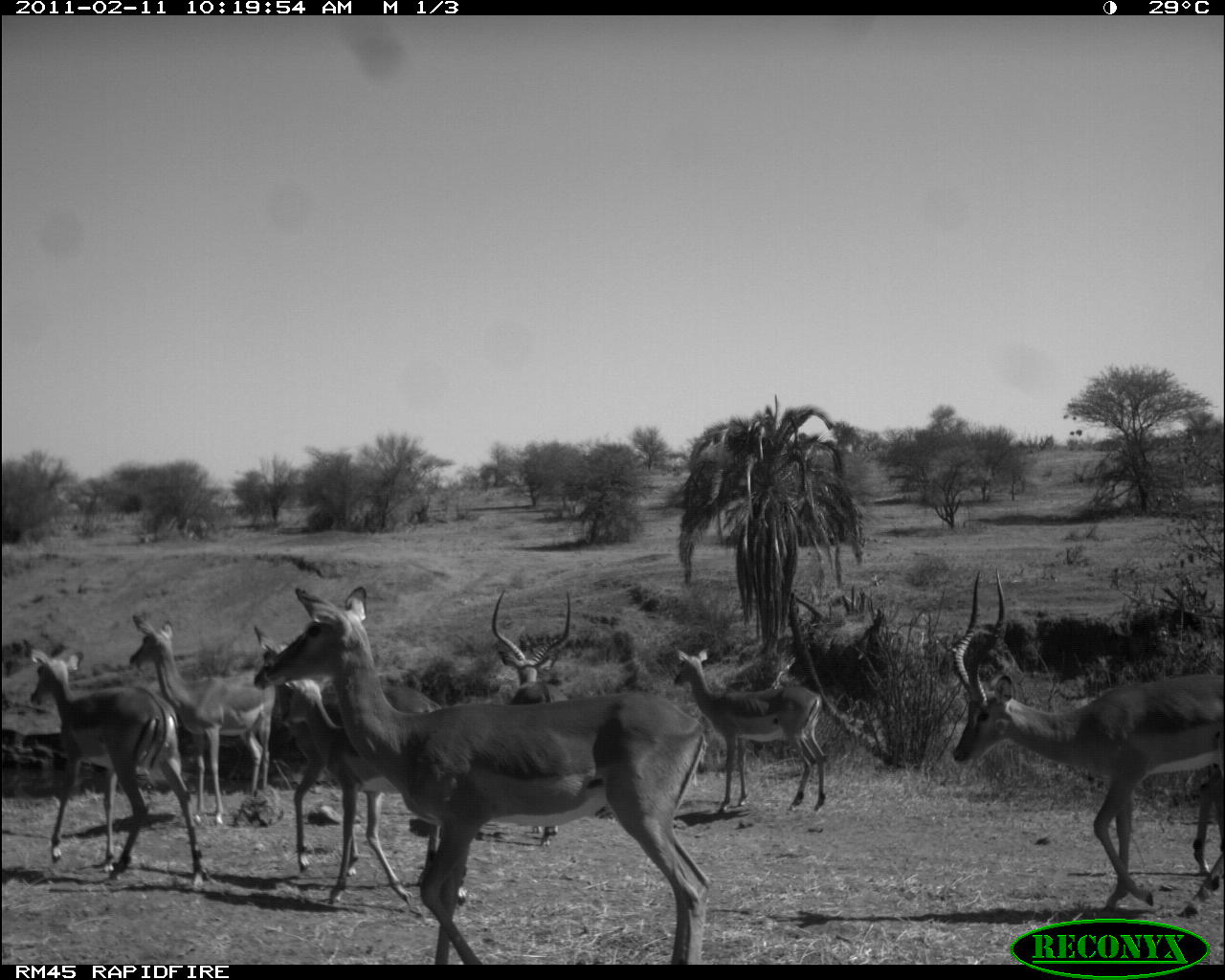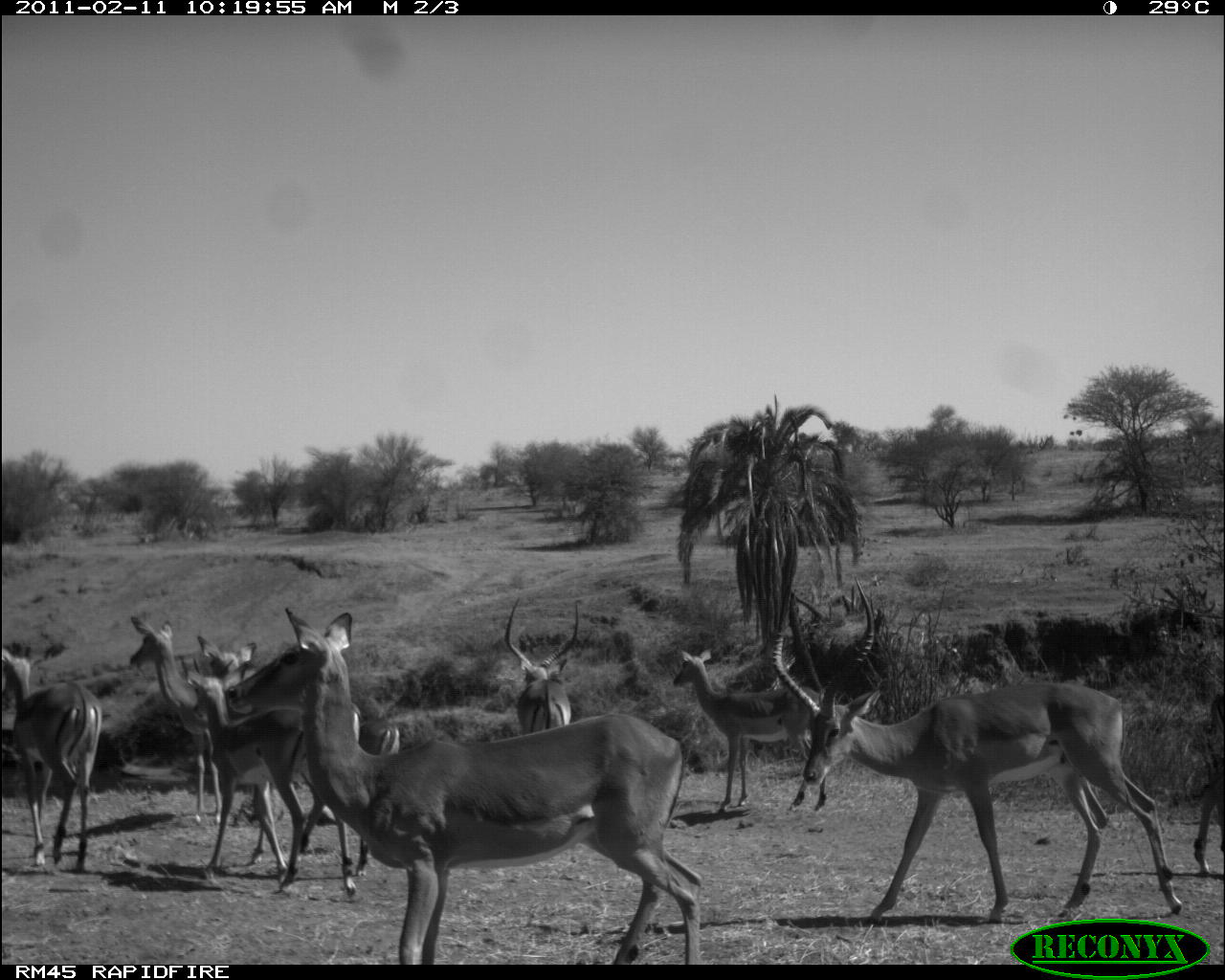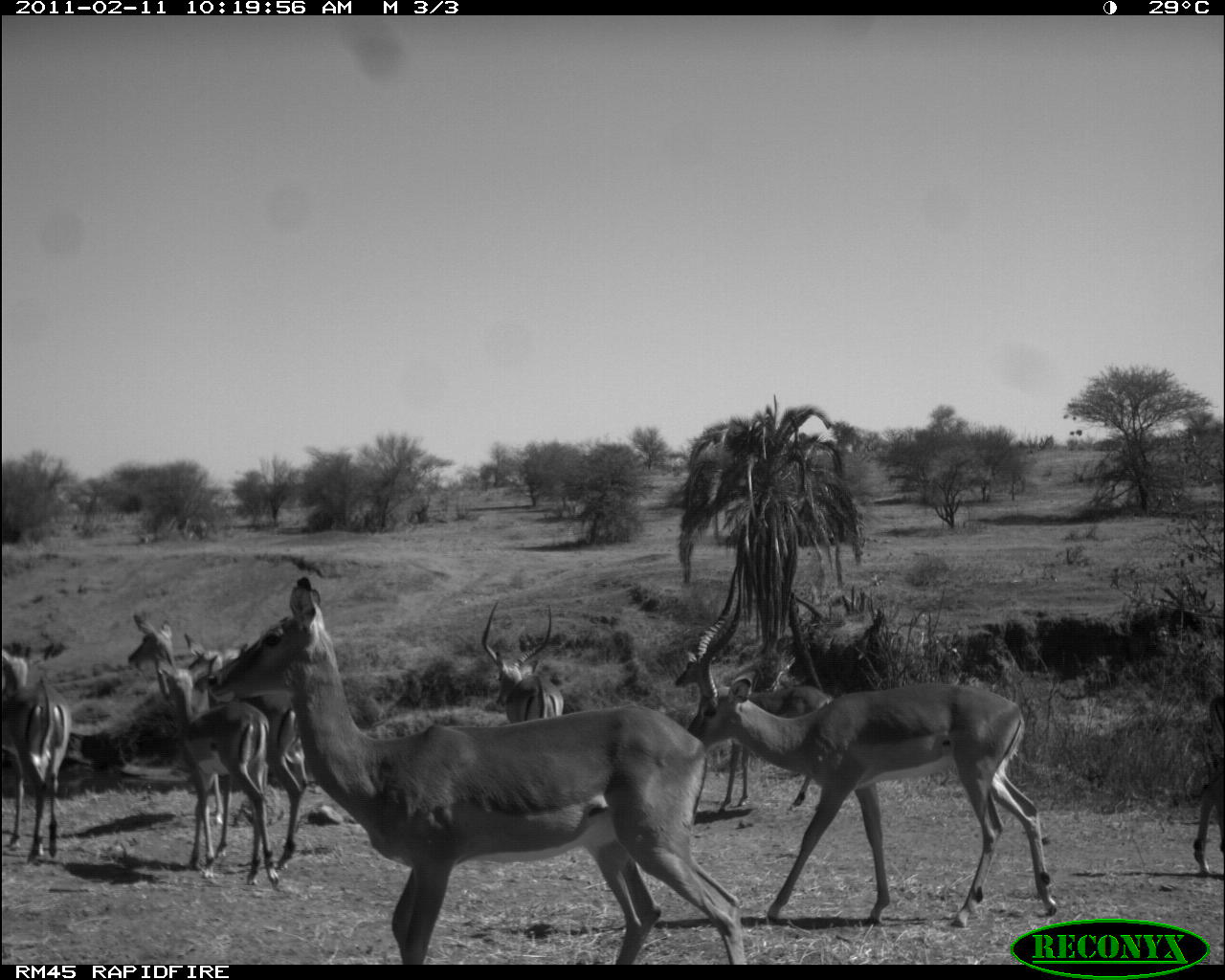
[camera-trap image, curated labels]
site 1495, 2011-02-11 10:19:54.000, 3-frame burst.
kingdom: Animalia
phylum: Chordata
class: Mammalia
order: Artiodactyla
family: Bovidae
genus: Aepyceros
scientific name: Aepyceros melampus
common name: impala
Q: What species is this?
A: Aepyceros melampus (impala).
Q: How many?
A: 7.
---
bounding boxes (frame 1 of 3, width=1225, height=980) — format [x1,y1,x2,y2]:
aepyceros melampus: [261,583,711,962]; [951,564,1221,918]; [253,625,444,873]; [282,673,468,906]; [29,646,204,887]; [128,613,276,827]; [673,644,827,818]; [491,588,571,847]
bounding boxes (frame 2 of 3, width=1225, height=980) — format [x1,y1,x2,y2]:
aepyceros melampus: [224,604,702,963]; [771,579,1182,925]; [186,669,357,896]; [672,648,827,813]; [1,648,103,873]; [128,614,227,826]; [297,717,399,876]; [504,597,579,733]; [1193,694,1223,876]; [197,635,257,675]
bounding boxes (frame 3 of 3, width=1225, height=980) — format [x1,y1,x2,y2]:
aepyceros melampus: [204,575,746,963]; [686,564,1057,928]; [126,613,303,871]; [674,565,834,812]; [153,653,279,888]; [2,648,72,857]; [481,601,564,723]; [1194,694,1223,875]; [181,632,247,672]